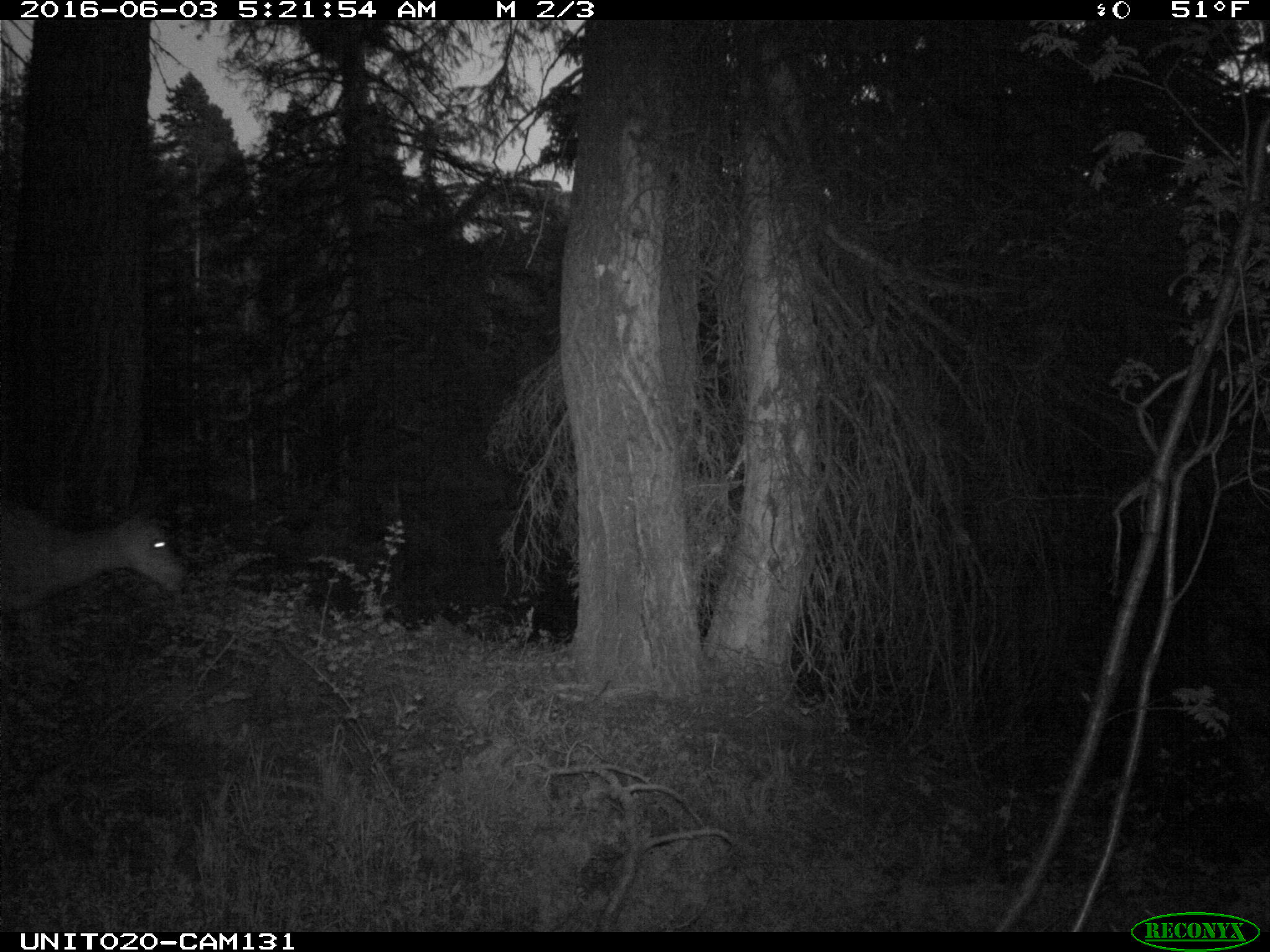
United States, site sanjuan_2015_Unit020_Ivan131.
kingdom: Animalia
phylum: Chordata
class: Mammalia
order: Artiodactyla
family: Cervidae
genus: Odocoileus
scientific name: Odocoileus hemionus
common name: mule deer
Odocoileus hemionus (mule deer).